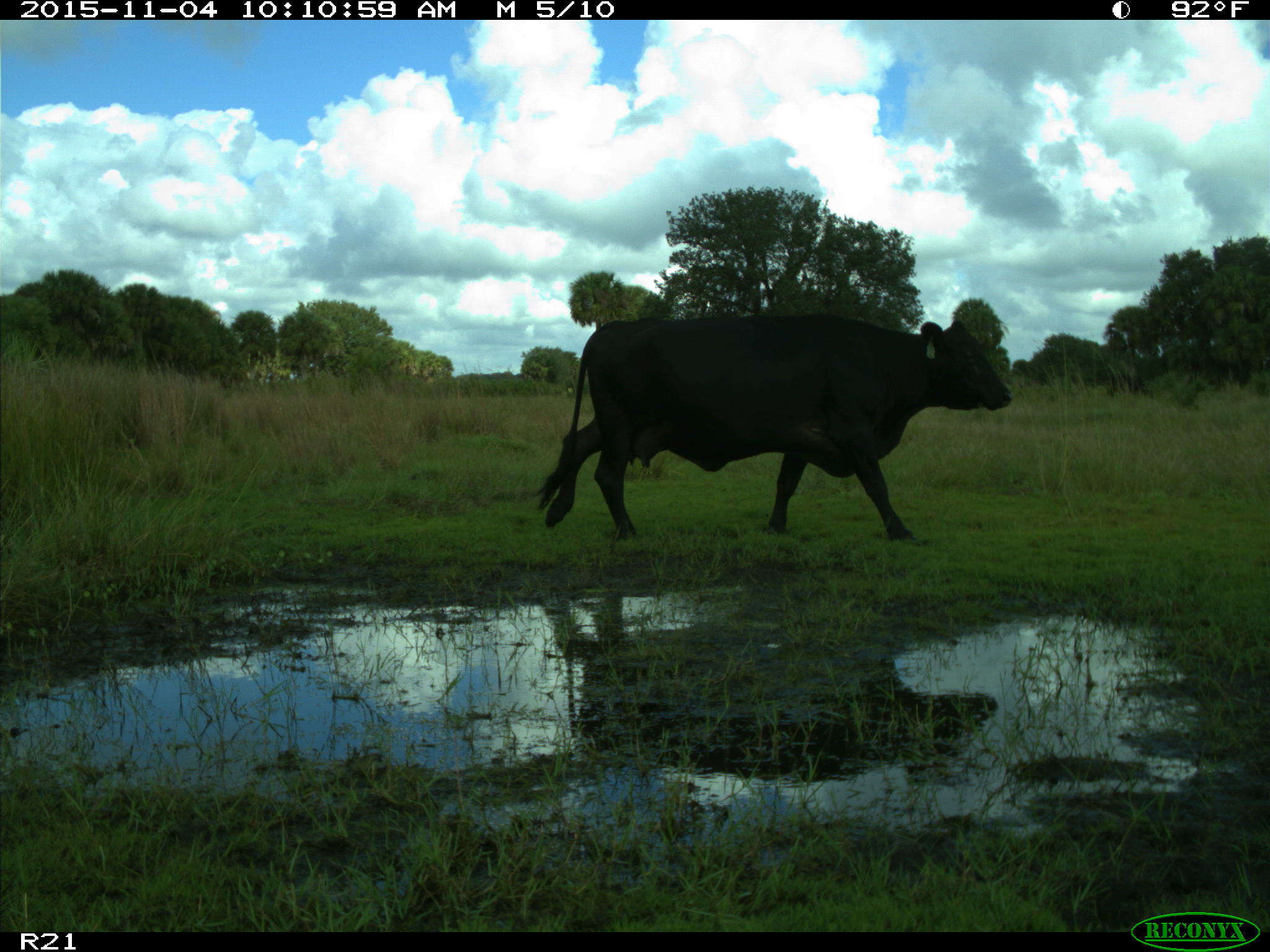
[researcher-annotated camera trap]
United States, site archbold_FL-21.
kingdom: Animalia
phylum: Chordata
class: Mammalia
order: Artiodactyla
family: Bovidae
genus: Bos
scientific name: Bos taurus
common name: domestic cow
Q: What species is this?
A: Bos taurus (domestic cow).